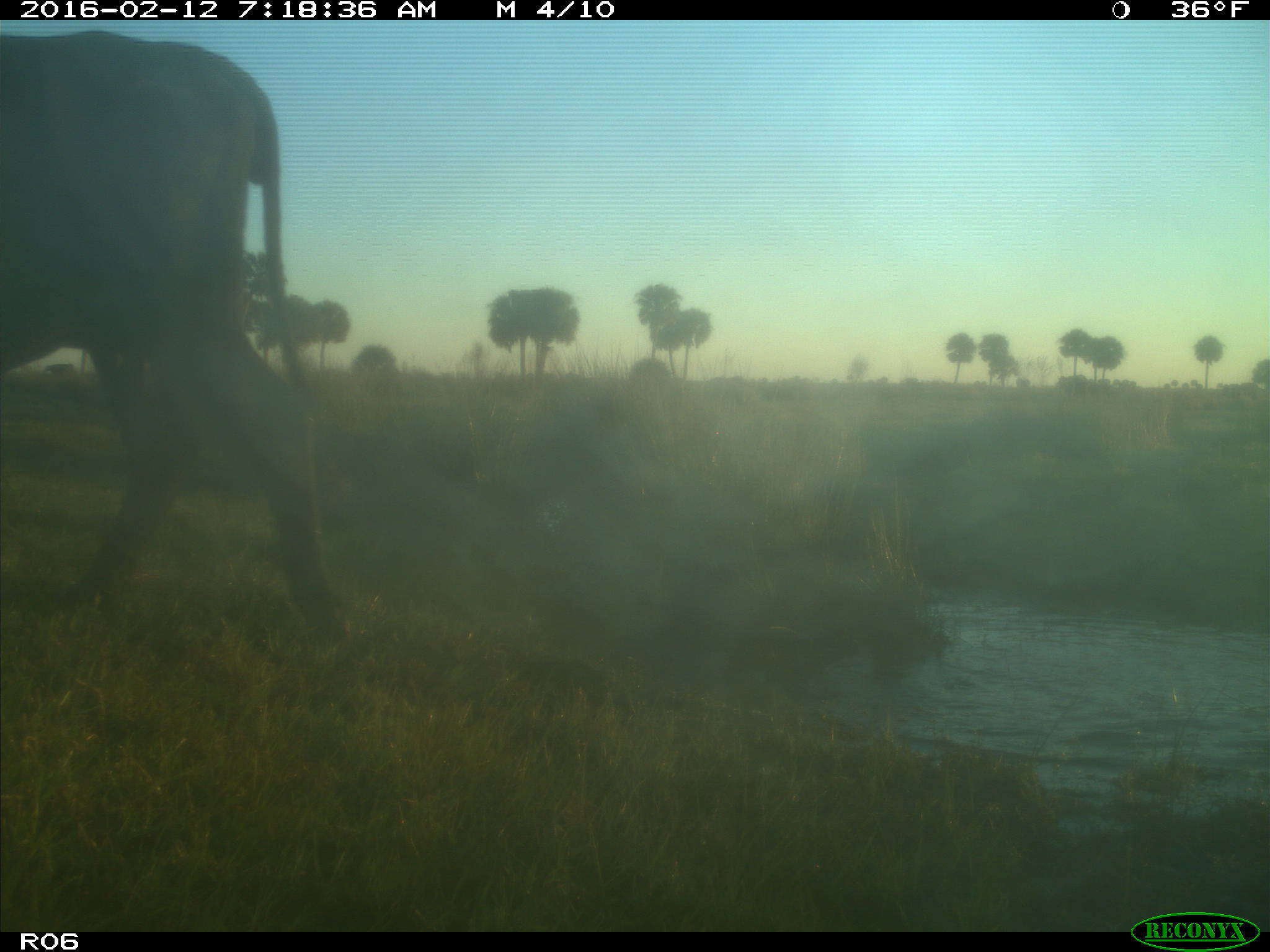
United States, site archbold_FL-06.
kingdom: Animalia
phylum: Chordata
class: Mammalia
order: Artiodactyla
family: Bovidae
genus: Bos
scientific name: Bos taurus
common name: domestic cow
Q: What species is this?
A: Bos taurus (domestic cow).